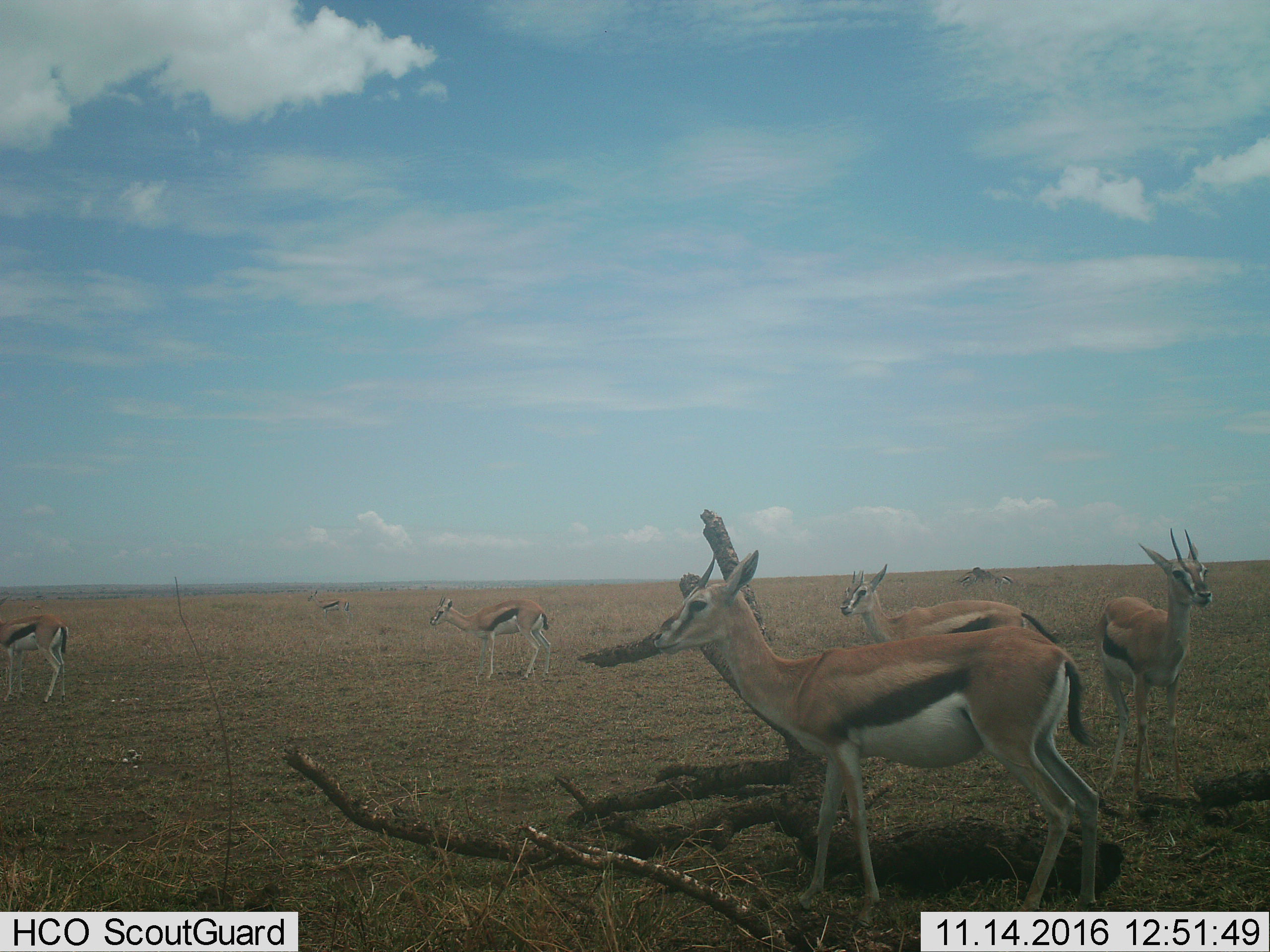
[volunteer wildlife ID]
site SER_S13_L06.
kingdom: Animalia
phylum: Chordata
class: Mammalia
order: Artiodactyla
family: Bovidae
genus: Eudorcas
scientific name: Eudorcas thomsonii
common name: thomson's gazelle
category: gazellethomsons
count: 7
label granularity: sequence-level